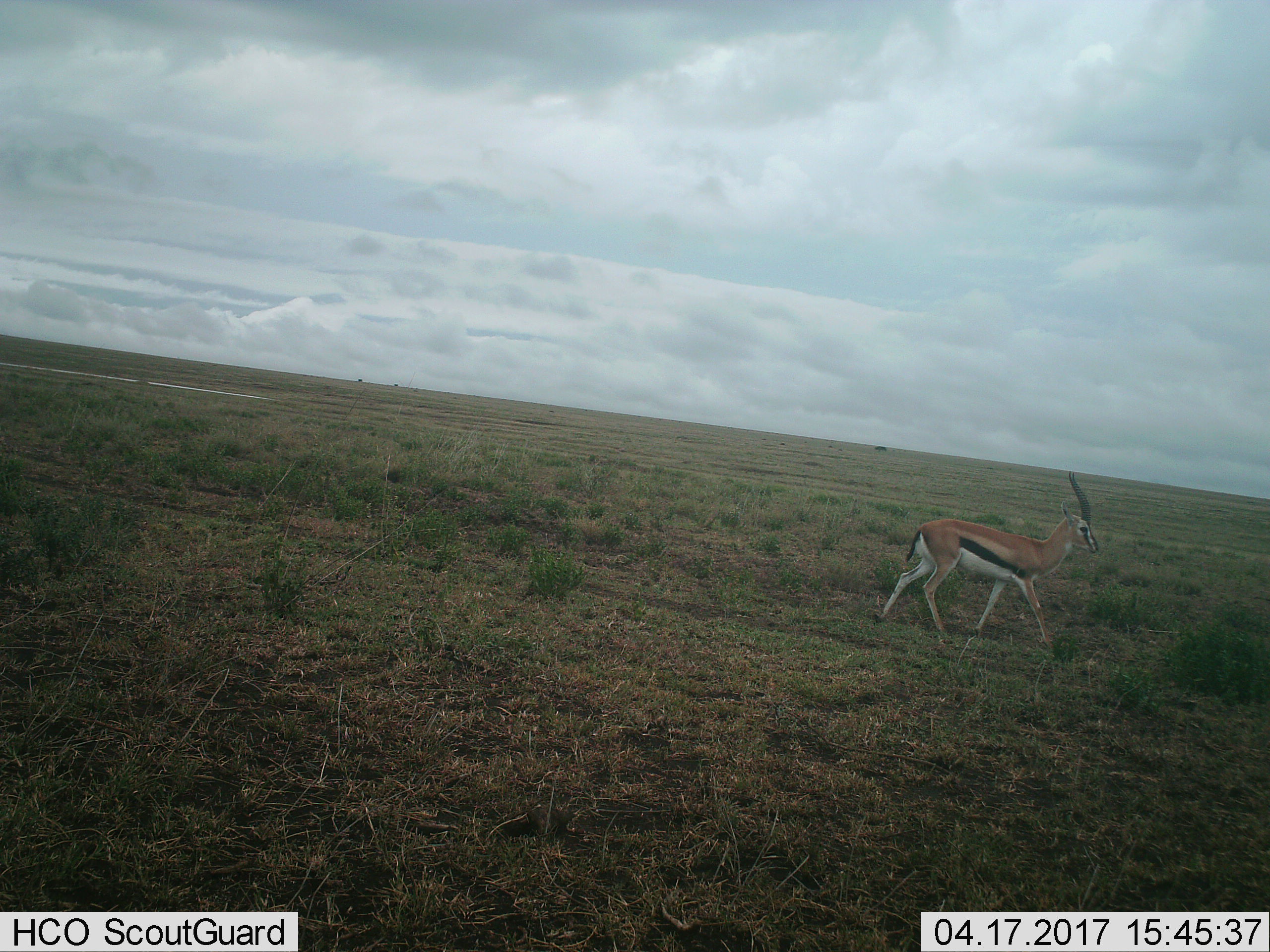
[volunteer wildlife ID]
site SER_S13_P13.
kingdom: Animalia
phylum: Chordata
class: Mammalia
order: Artiodactyla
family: Bovidae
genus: Eudorcas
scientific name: Eudorcas thomsonii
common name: thomson's gazelle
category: gazellethomsons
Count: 1.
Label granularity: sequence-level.